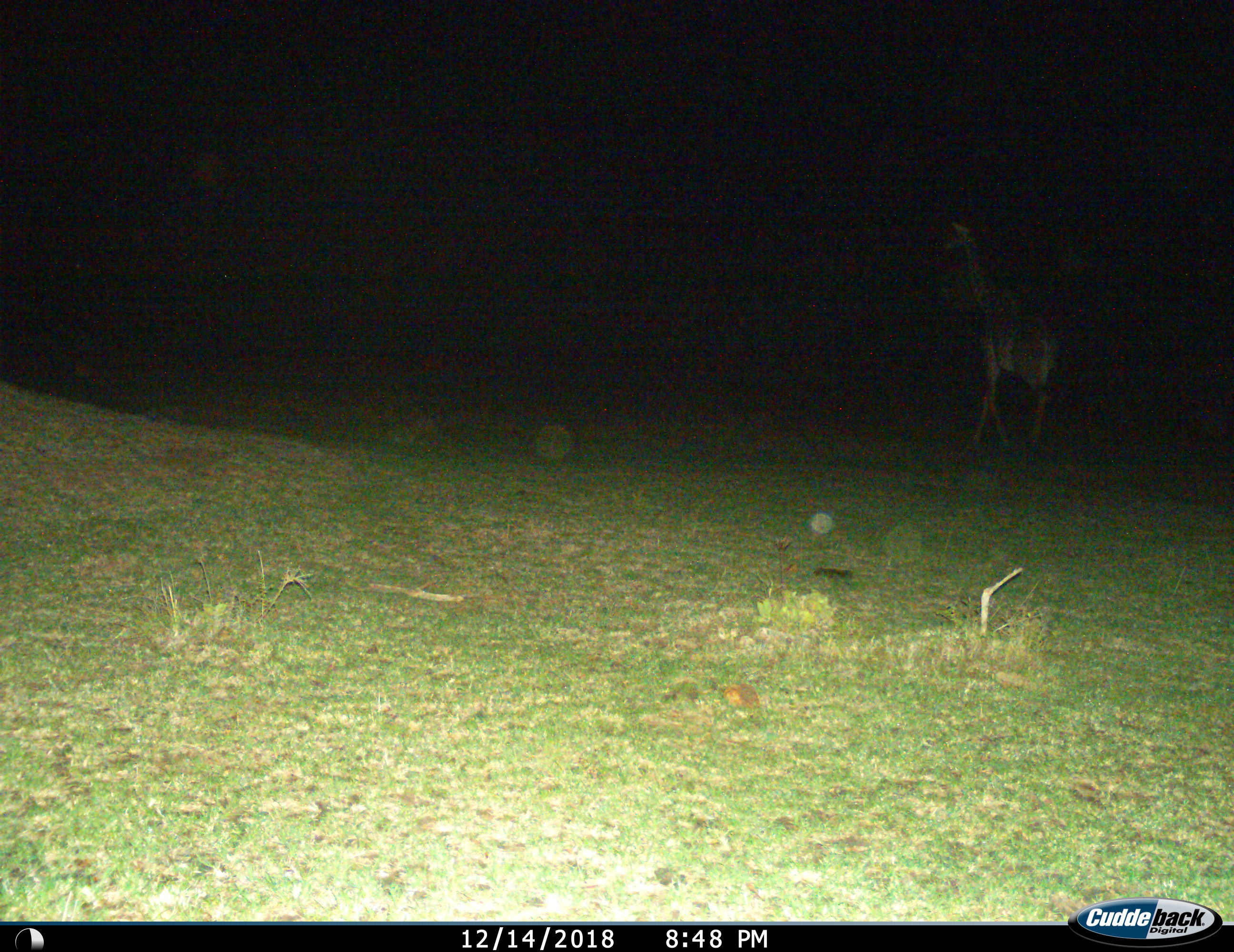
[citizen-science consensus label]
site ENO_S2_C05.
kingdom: Animalia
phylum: Chordata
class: Mammalia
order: Artiodactyla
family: Giraffidae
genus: Giraffa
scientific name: Giraffa camelopardalis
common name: giraffe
Giraffe (Giraffa camelopardalis), count 1. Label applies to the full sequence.